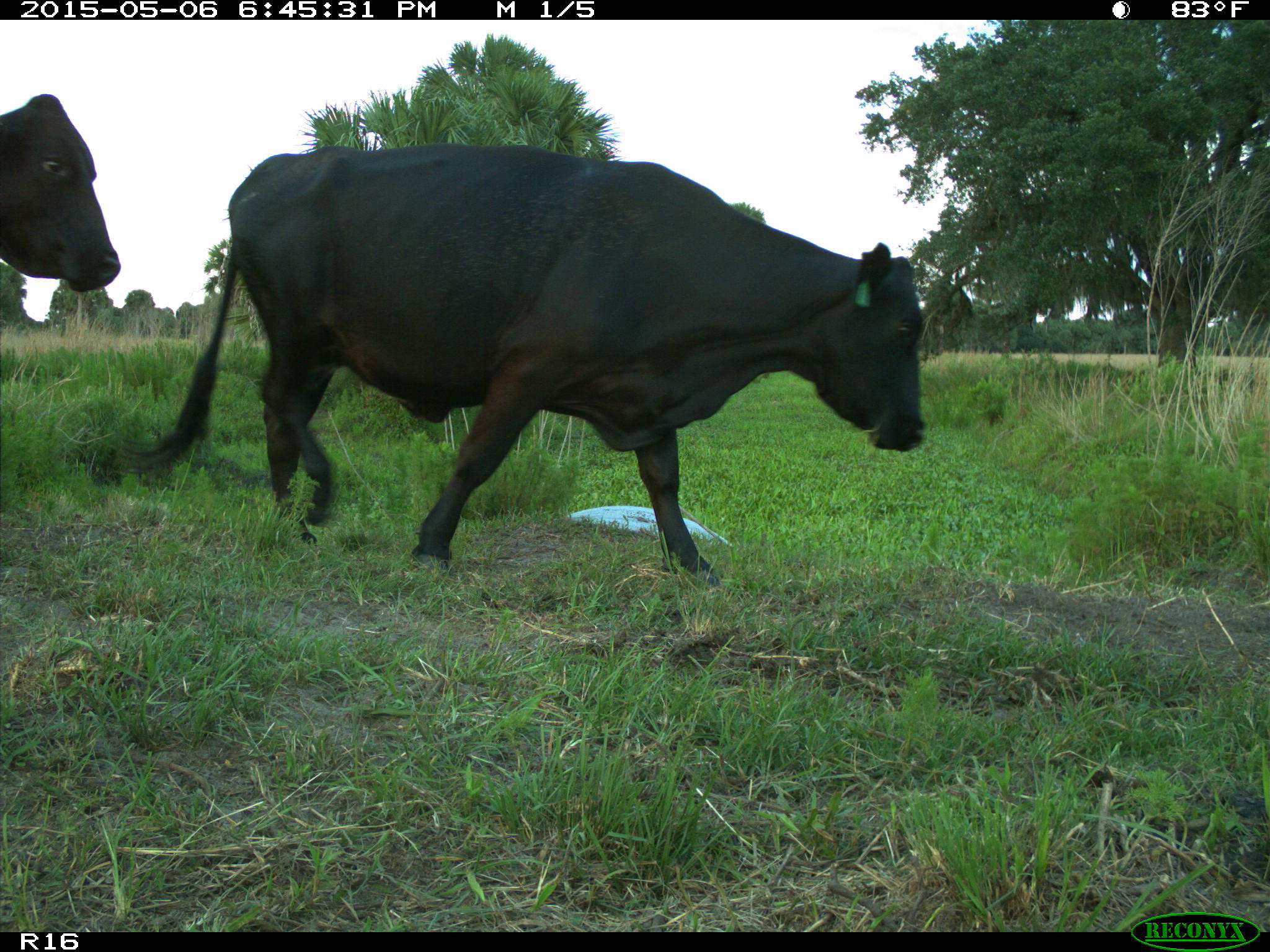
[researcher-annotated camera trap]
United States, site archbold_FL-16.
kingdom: Animalia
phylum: Chordata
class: Mammalia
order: Artiodactyla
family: Bovidae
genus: Bos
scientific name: Bos taurus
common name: domestic cow